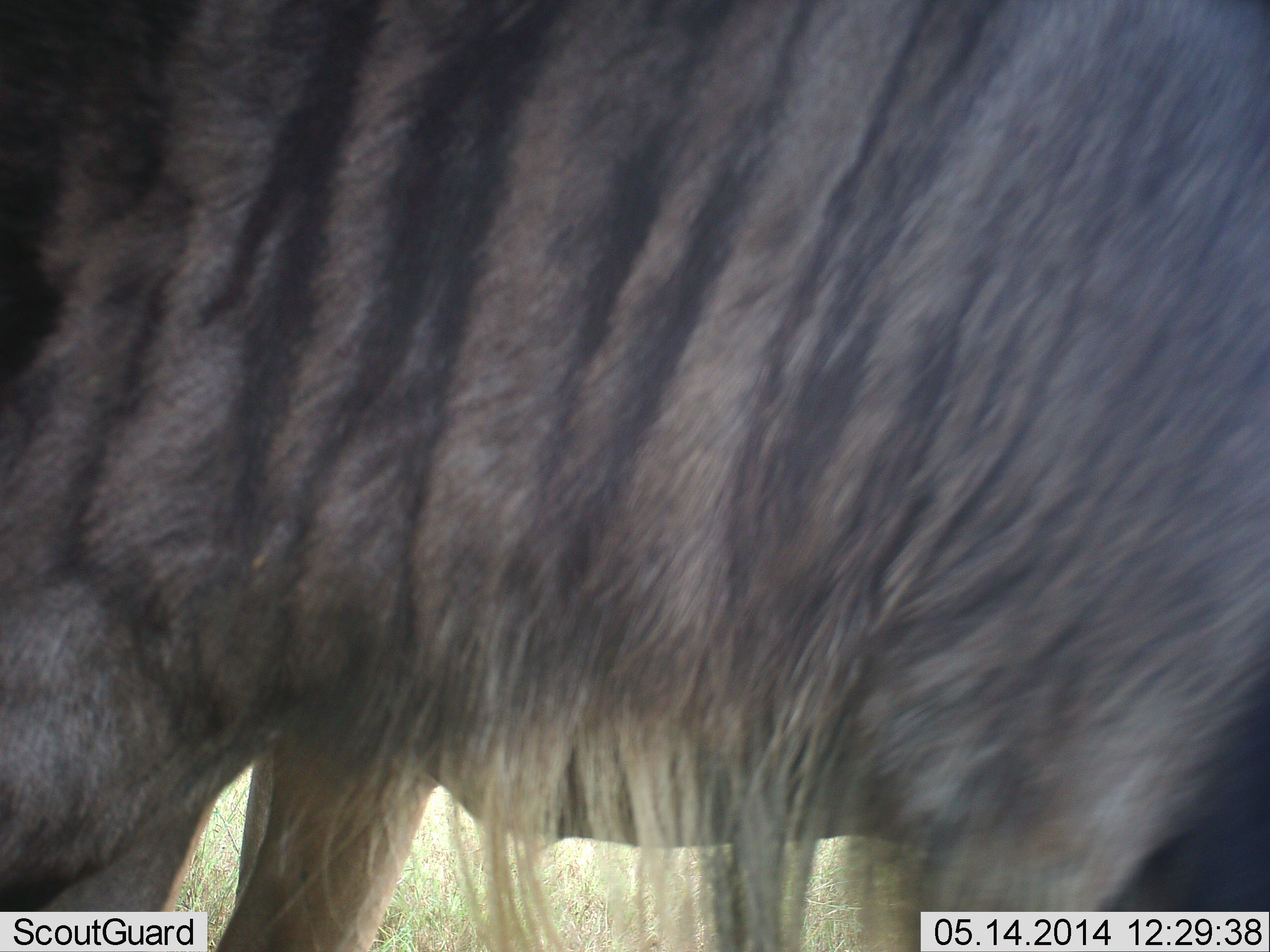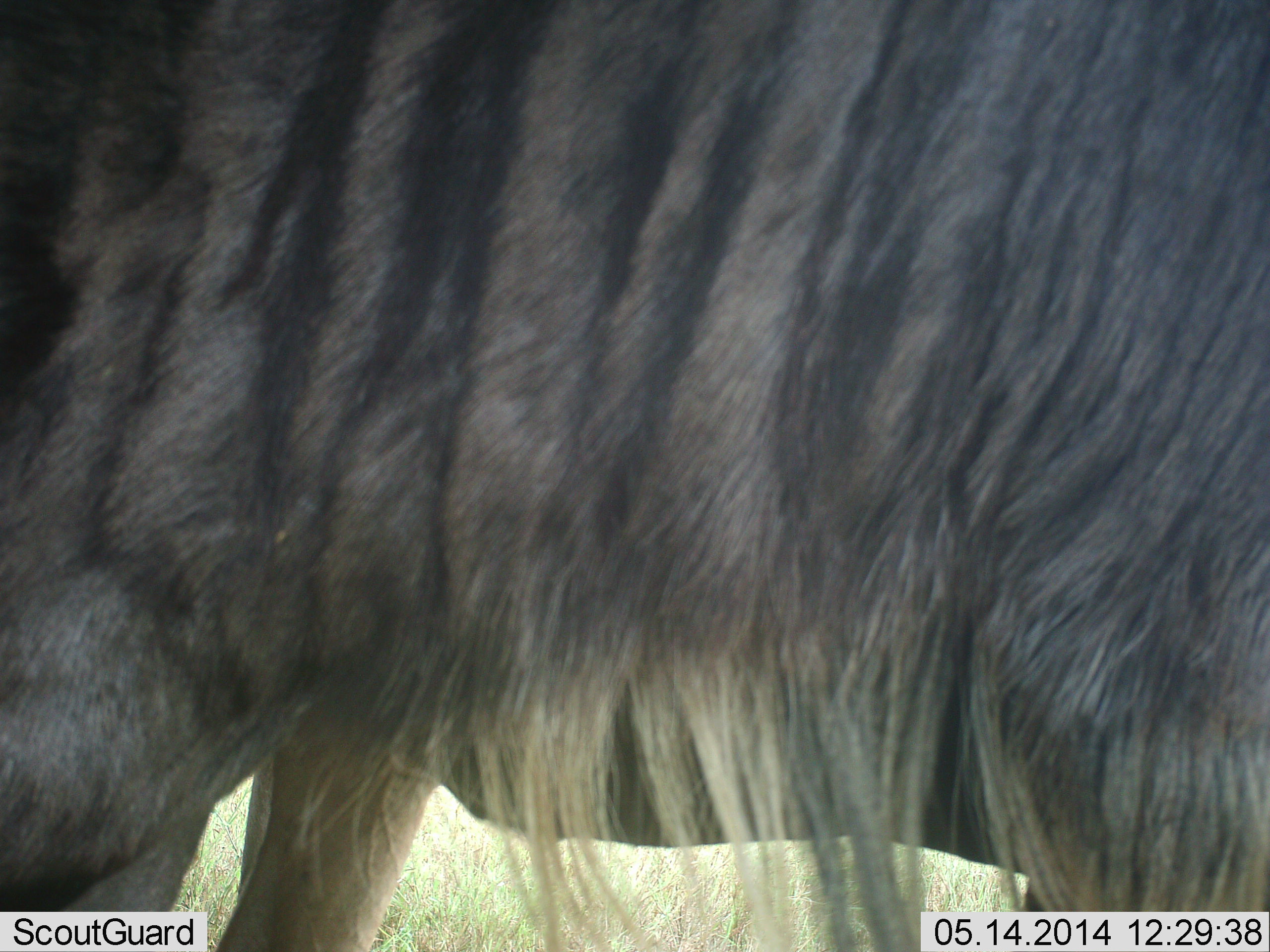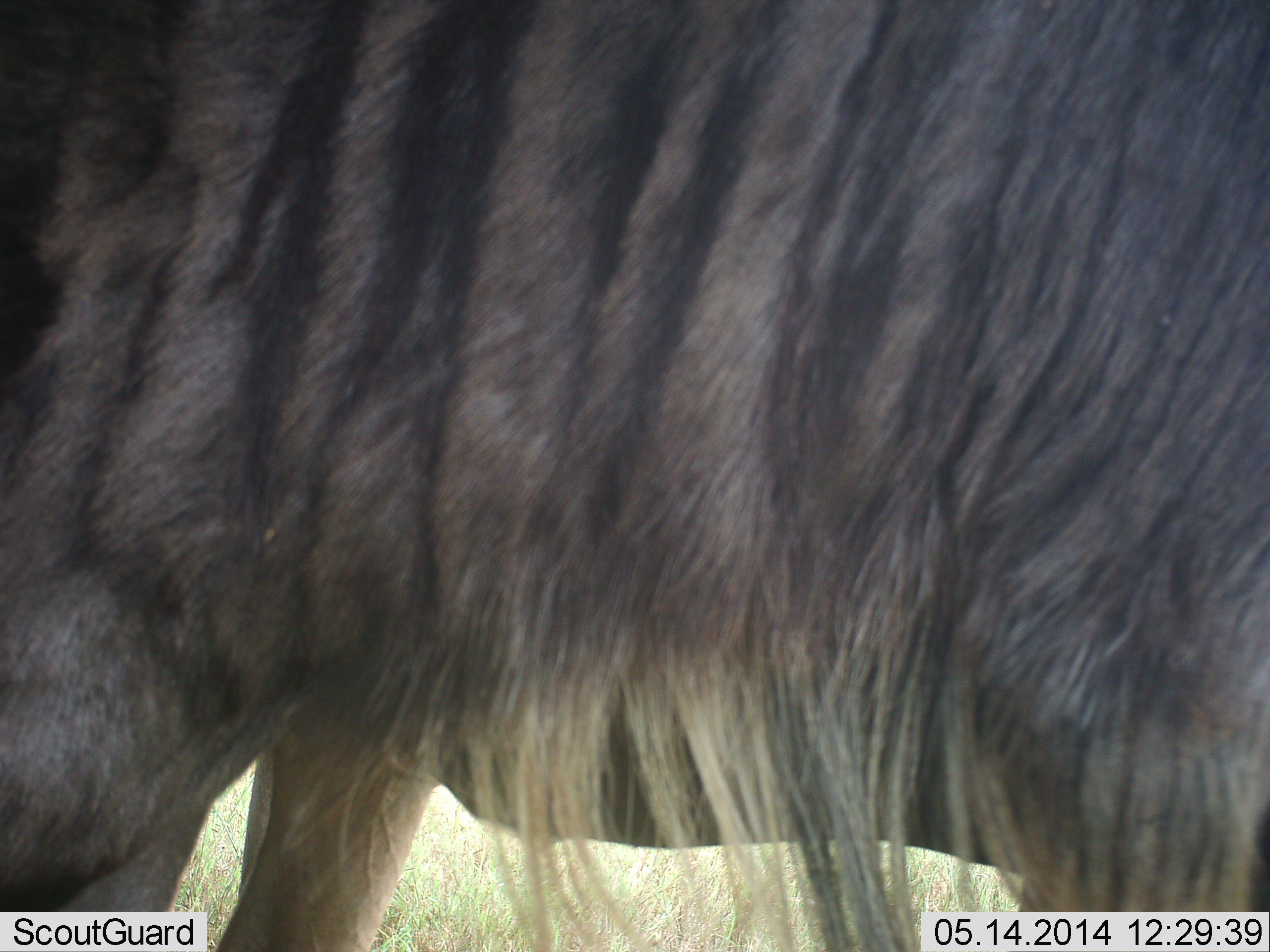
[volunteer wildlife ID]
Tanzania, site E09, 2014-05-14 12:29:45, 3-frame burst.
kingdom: Animalia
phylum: Chordata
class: Mammalia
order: Artiodactyla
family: Bovidae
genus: Connochaetes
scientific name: Connochaetes taurinus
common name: blue wildebeest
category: wildebeest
Wildebeest (blue wildebeest) (Connochaetes taurinus), count 1. Behavior (volunteer vote fractions): standing 100%, resting 0%, moving 0%, interacting 0%. Young present (vote fraction): 0%. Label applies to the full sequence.